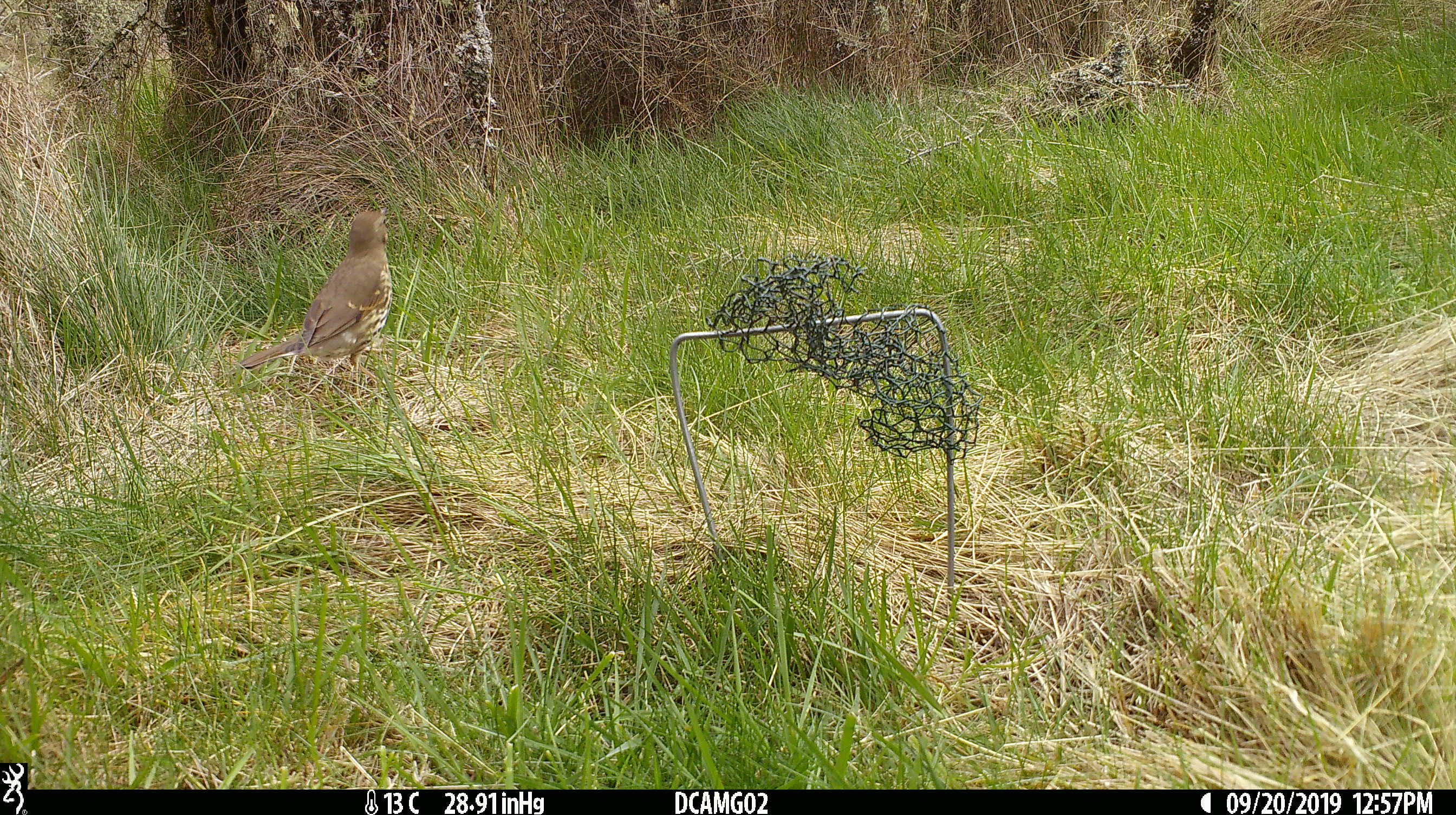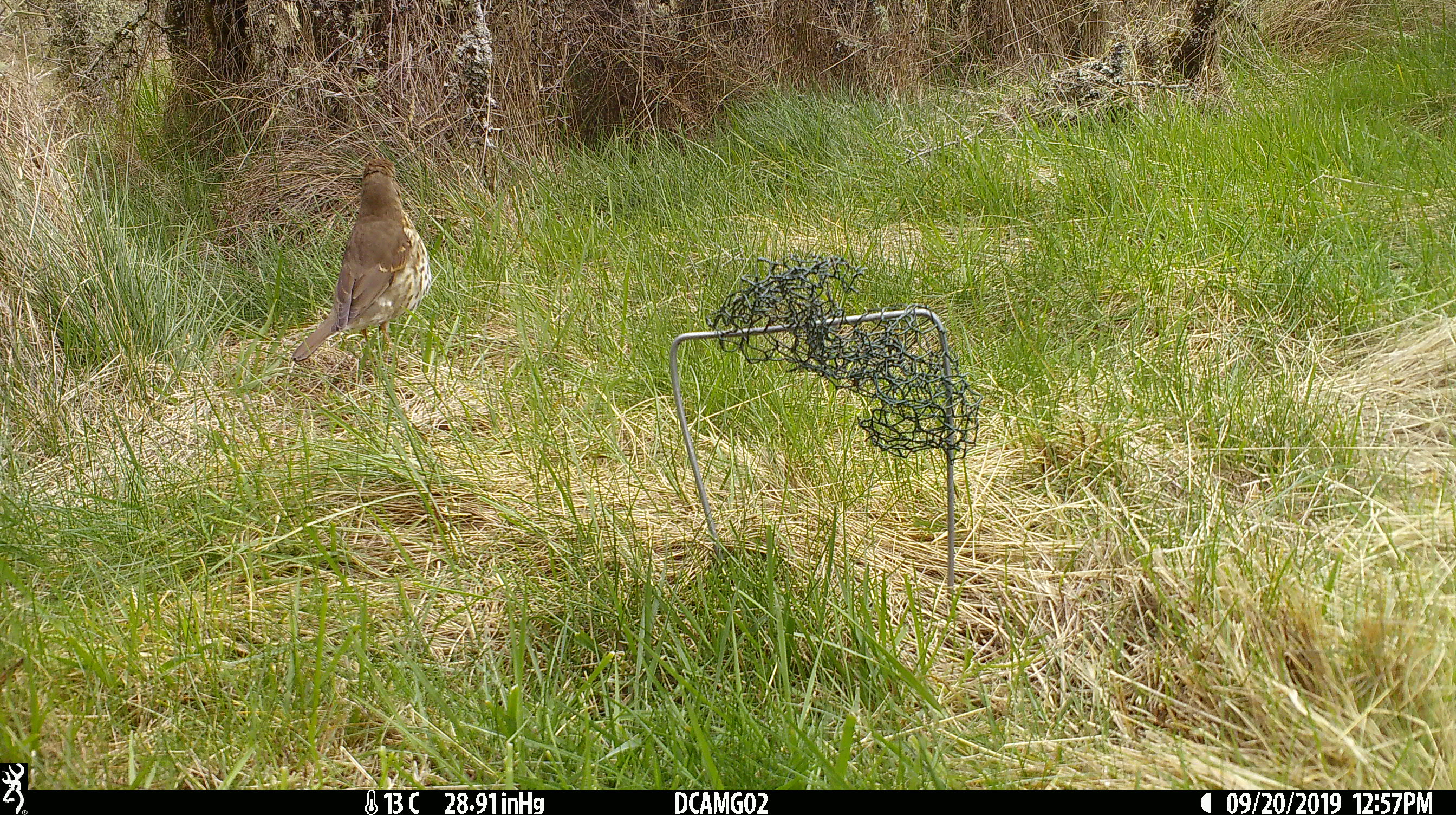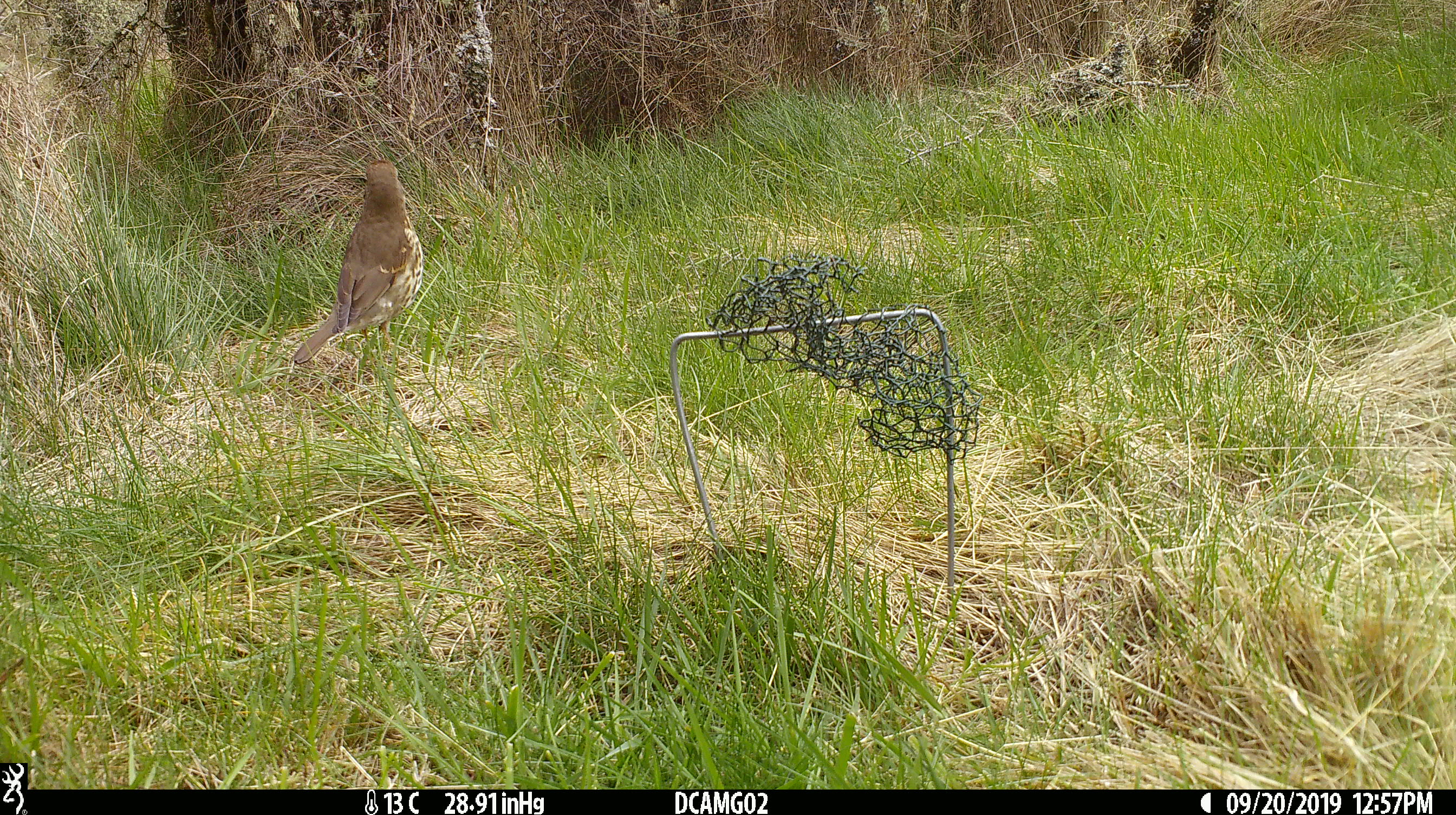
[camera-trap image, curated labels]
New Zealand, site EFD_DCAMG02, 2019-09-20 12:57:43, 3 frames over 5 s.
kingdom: Animalia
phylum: Chordata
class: Aves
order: Passeriformes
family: Turdidae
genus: Turdus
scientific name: Turdus philomelos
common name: song thrush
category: thrush